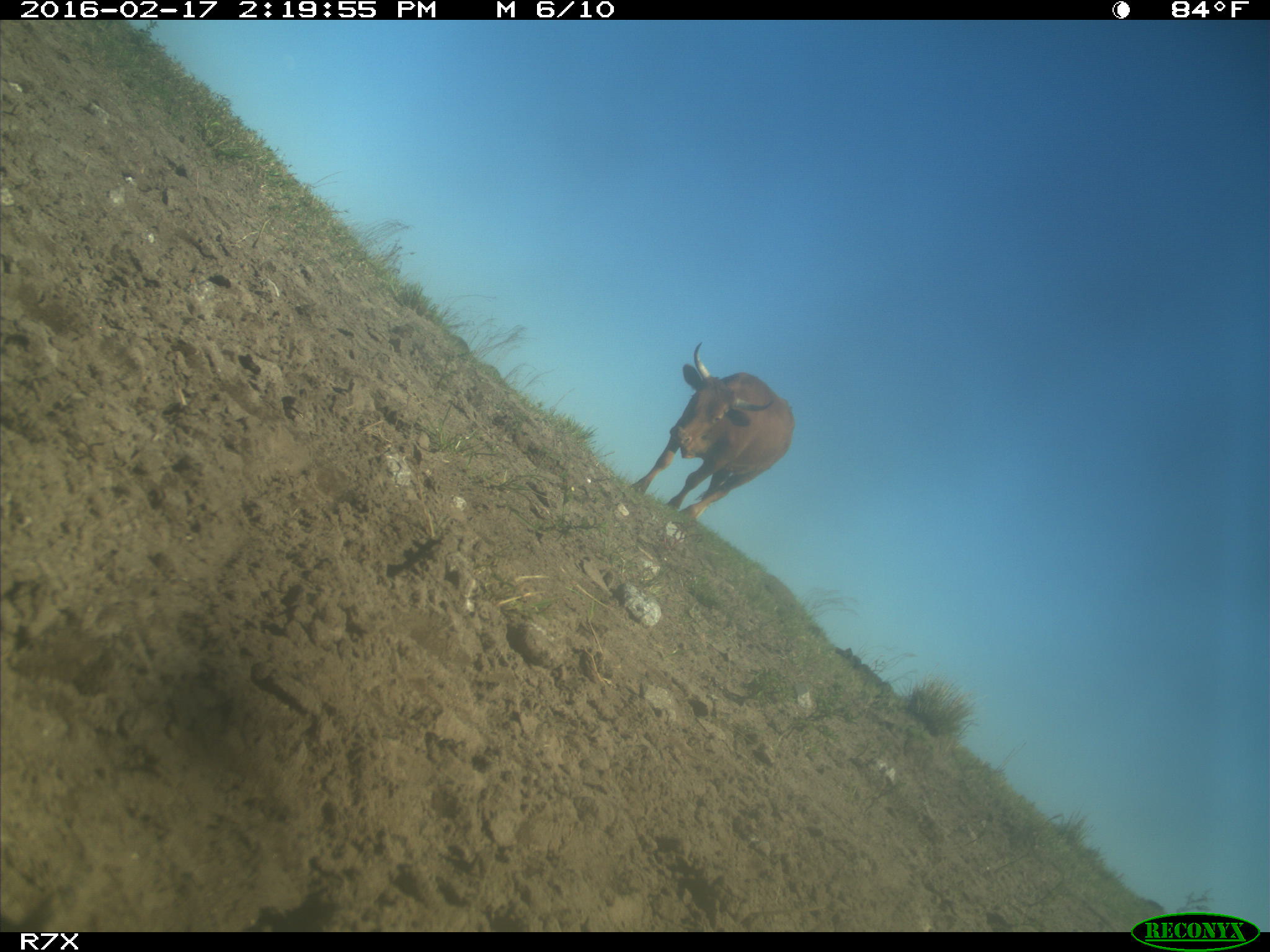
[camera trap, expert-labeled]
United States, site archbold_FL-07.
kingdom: Animalia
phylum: Chordata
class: Mammalia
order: Artiodactyla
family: Bovidae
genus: Bos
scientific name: Bos taurus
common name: domestic cow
Bos taurus (domestic cow).